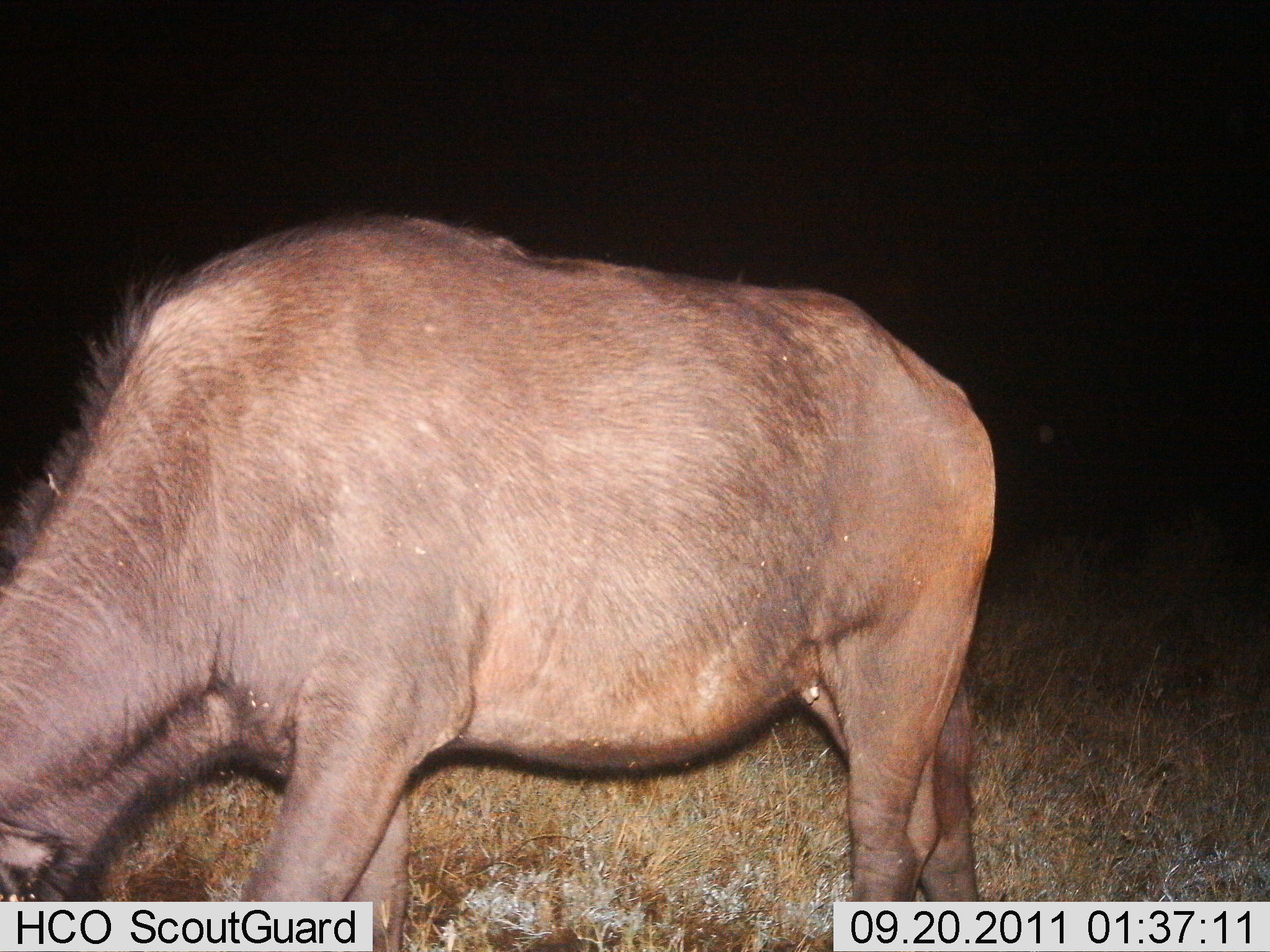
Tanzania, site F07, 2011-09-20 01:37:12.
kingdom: Animalia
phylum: Chordata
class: Mammalia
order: Artiodactyla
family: Bovidae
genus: Connochaetes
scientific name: Connochaetes taurinus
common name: blue wildebeest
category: wildebeest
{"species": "wildebeest (blue wildebeest) (Connochaetes taurinus)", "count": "1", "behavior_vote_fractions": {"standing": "27%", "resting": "0%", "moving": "9%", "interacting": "0%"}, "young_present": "0%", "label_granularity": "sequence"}